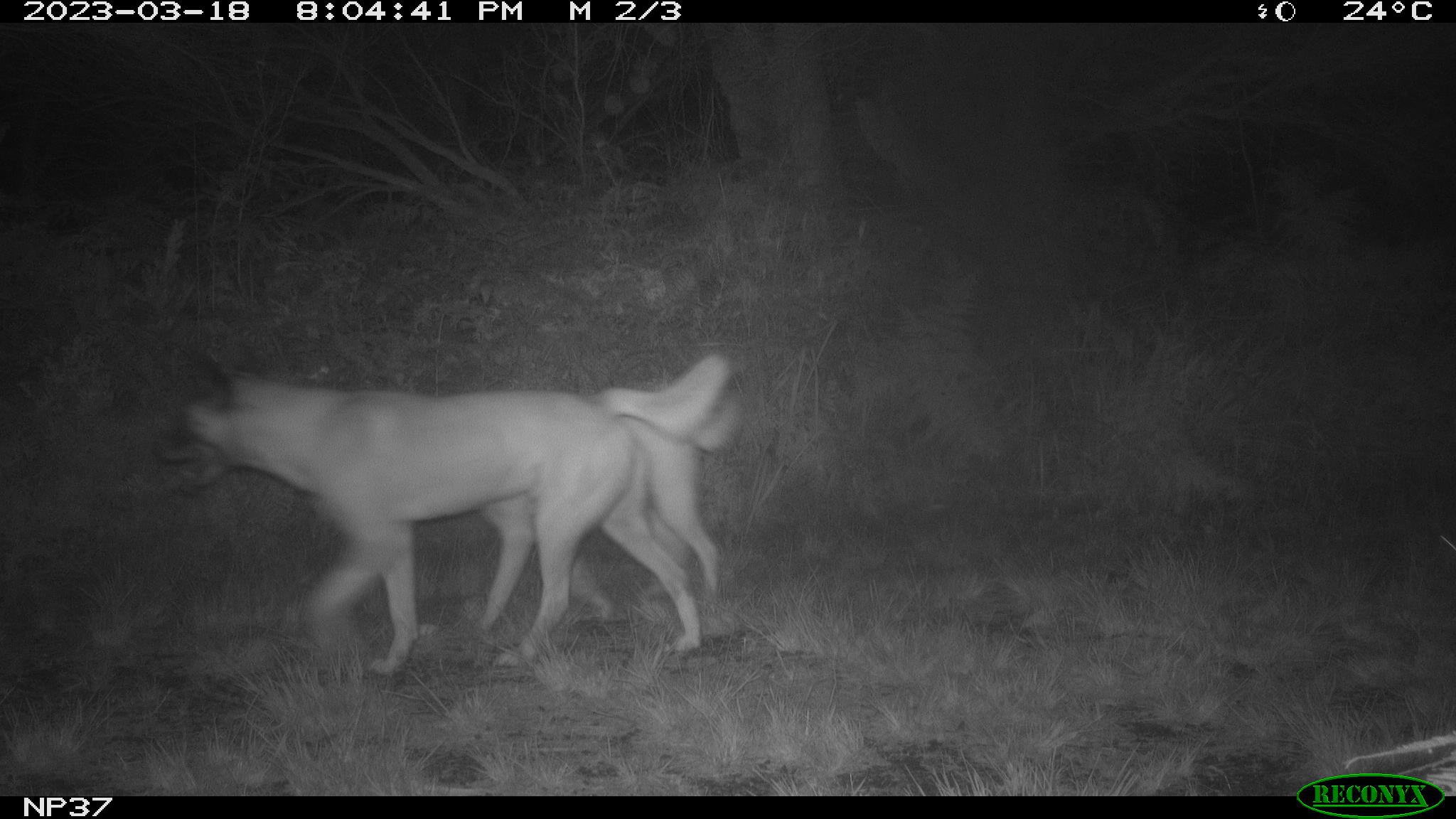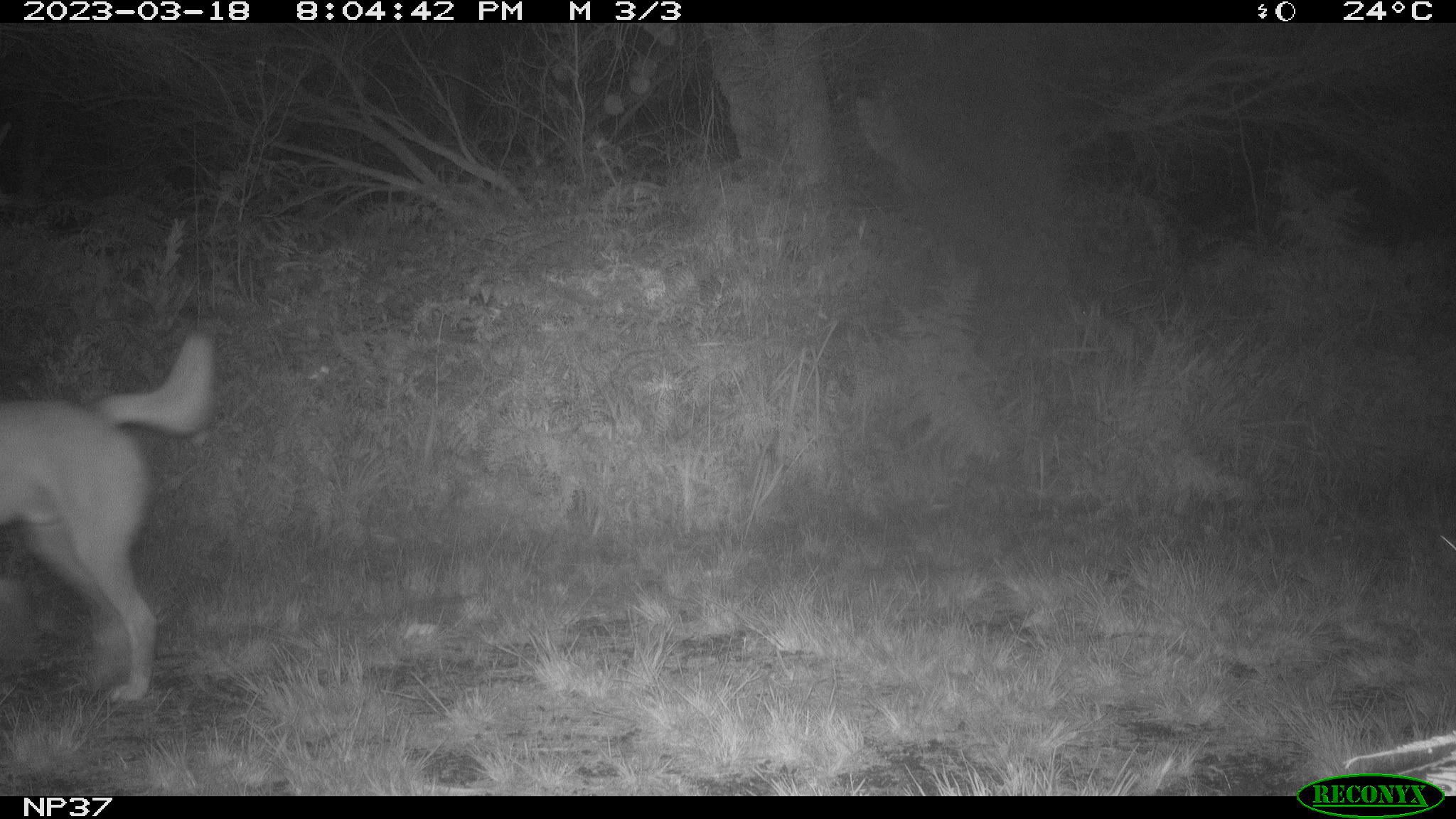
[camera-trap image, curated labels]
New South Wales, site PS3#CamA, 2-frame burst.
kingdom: Animalia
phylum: Chordata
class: Mammalia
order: Carnivora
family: Canidae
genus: Canis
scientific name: Canis familiaris dingo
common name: dingo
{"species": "dingo (Canis familiaris dingo)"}